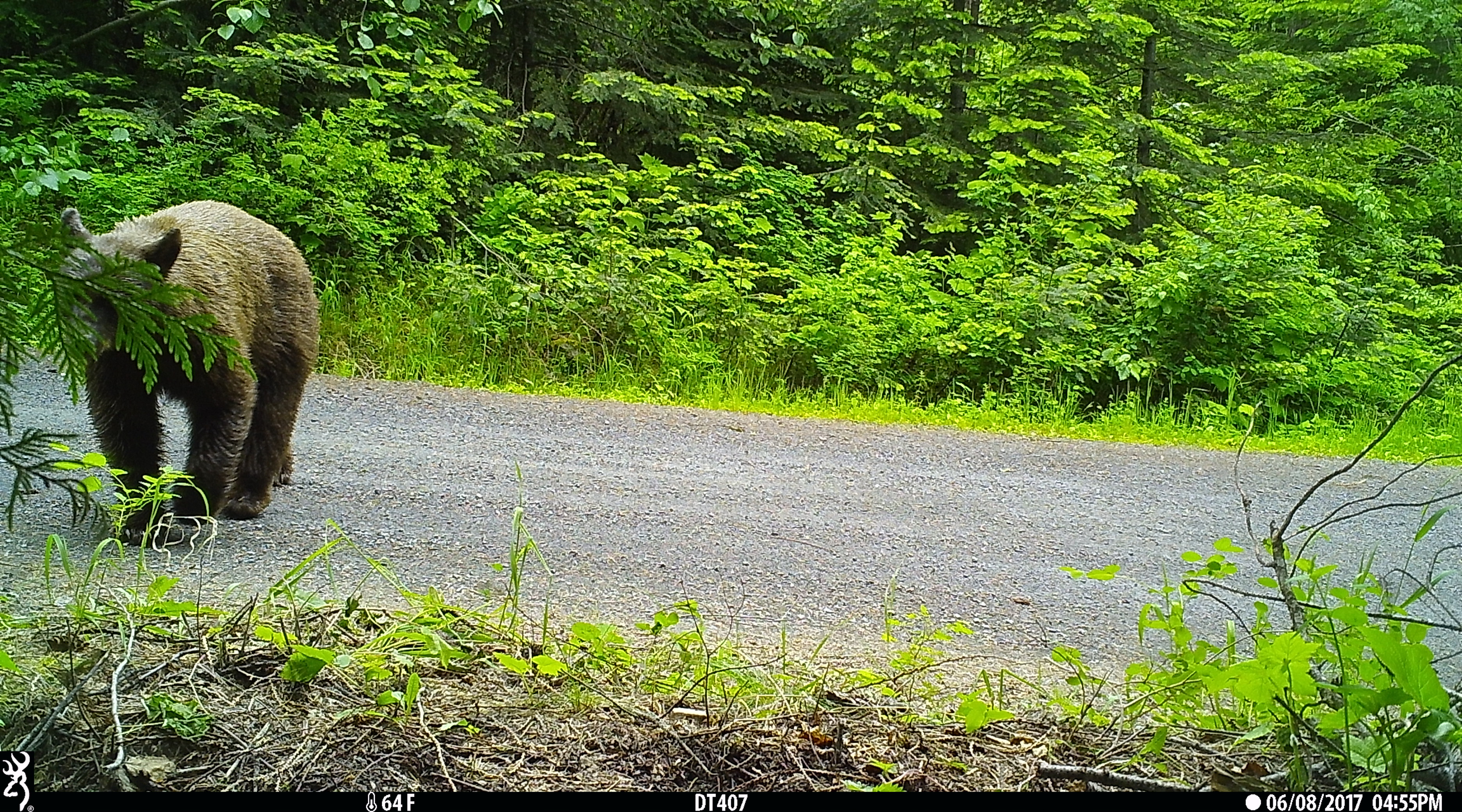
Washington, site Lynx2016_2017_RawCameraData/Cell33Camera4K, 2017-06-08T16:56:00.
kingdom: Animalia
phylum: Chordata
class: Mammalia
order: Carnivora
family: Ursidae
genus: Ursus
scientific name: Ursus americanus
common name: american black bear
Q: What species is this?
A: Ursus americanus (american black bear).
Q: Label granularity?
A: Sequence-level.